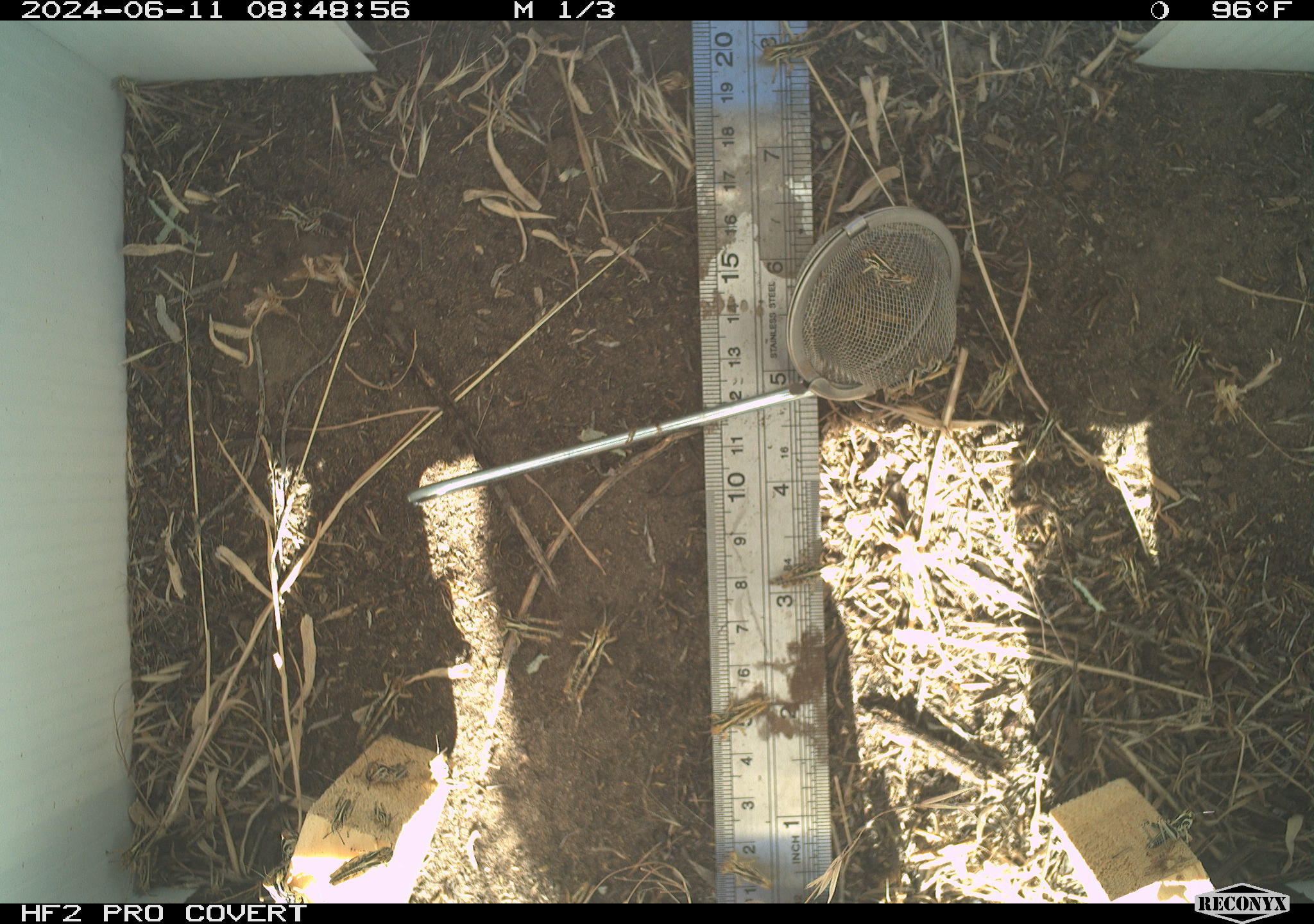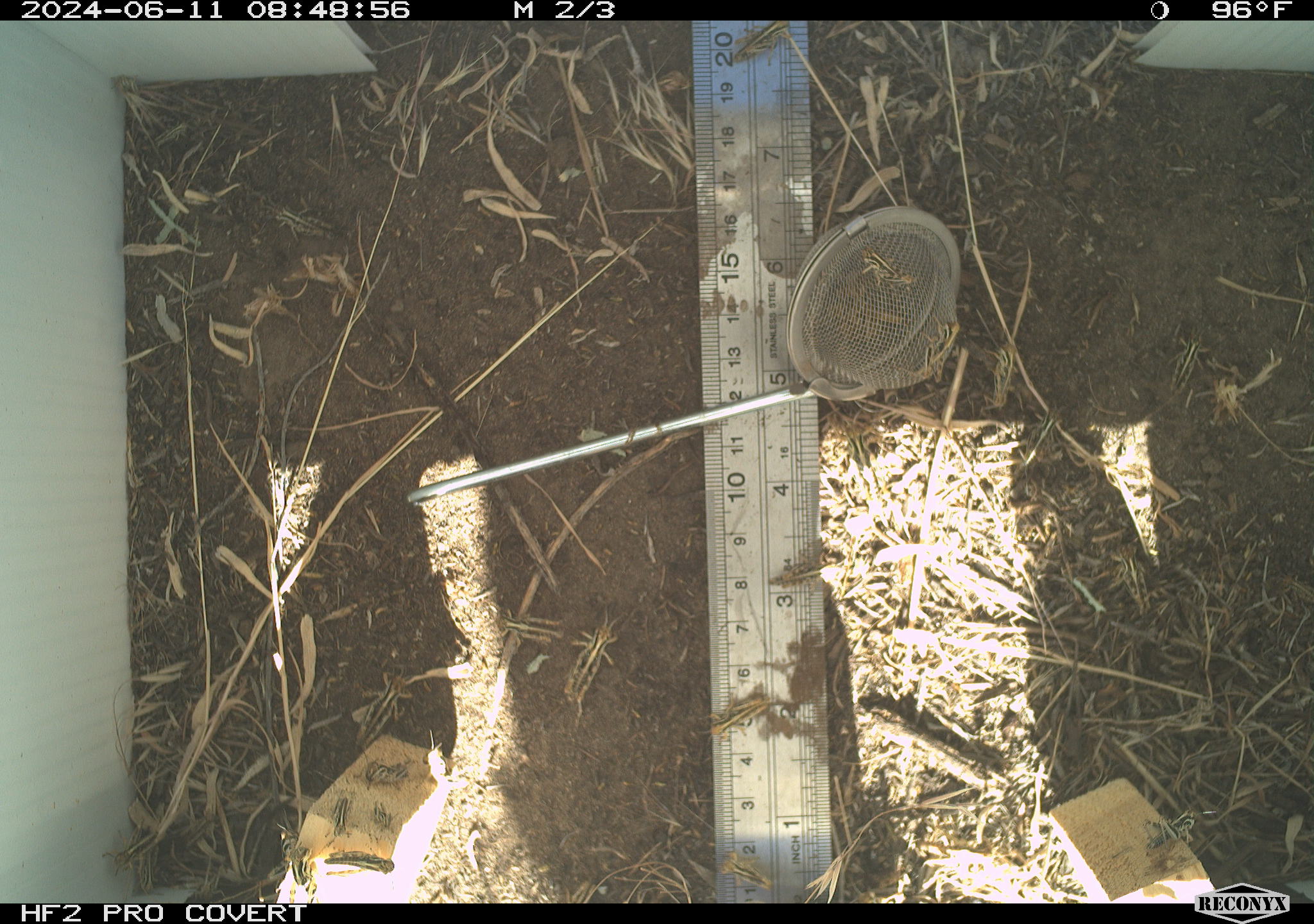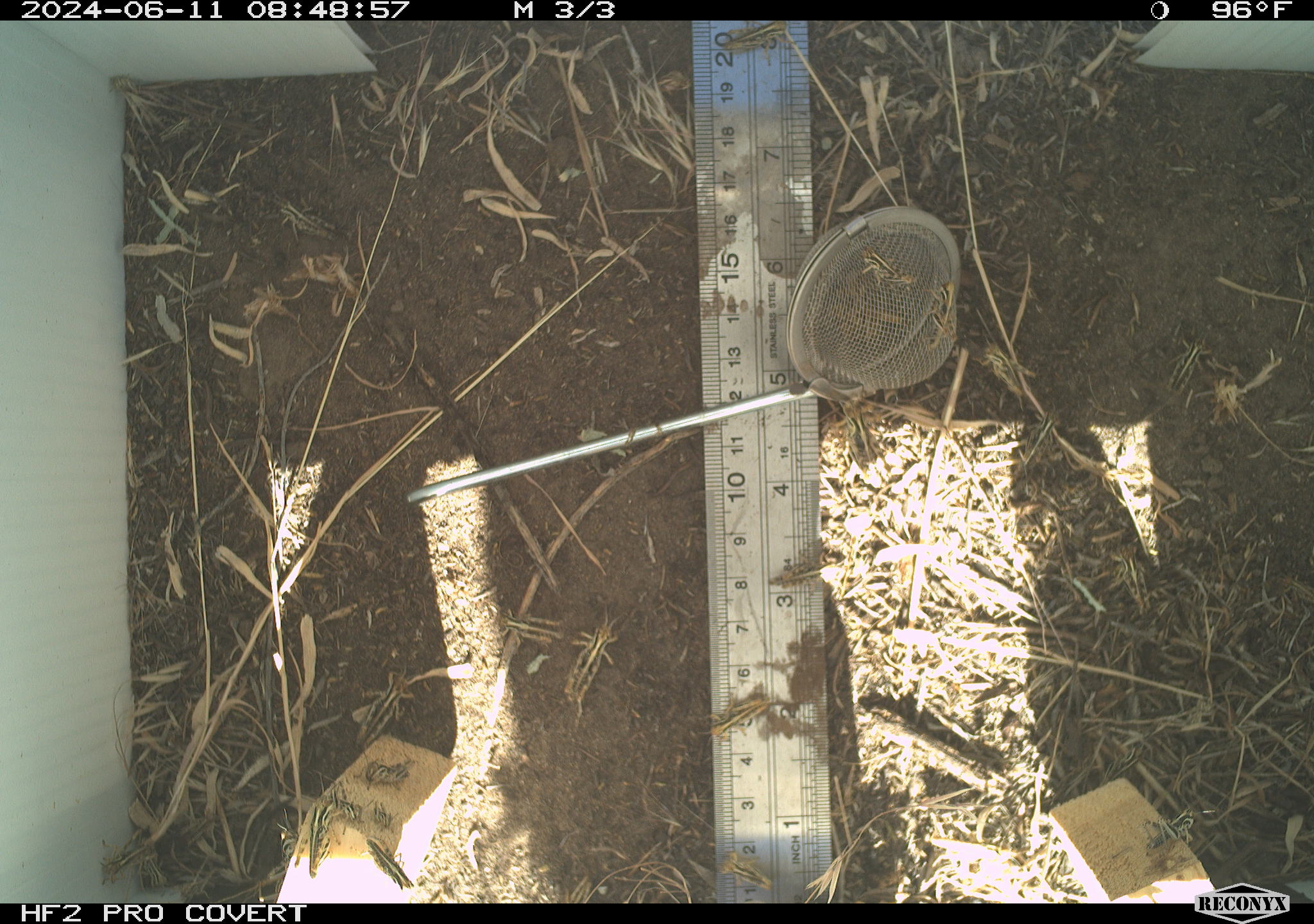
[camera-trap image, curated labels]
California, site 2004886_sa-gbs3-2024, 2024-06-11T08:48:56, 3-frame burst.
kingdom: Animalia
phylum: Arthropoda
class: Insecta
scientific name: Insecta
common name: insect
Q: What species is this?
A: Insect (Insecta).